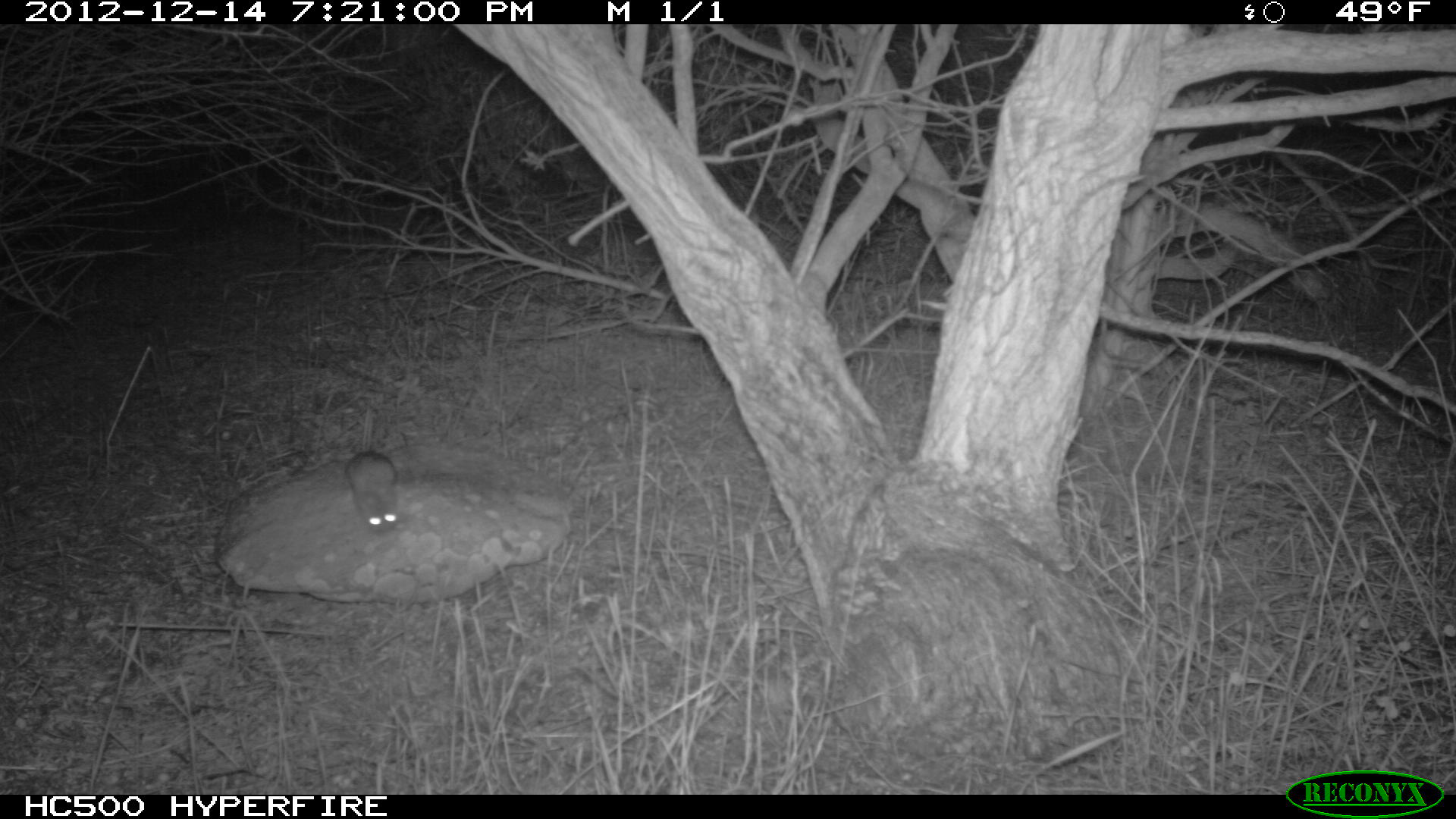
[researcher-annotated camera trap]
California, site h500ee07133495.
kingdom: Animalia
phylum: Chordata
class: Mammalia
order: Rodentia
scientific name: Rodentia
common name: rodent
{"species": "rodent (Rodentia)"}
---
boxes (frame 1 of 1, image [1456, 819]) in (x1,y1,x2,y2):
rodent: (344,449,403,532)